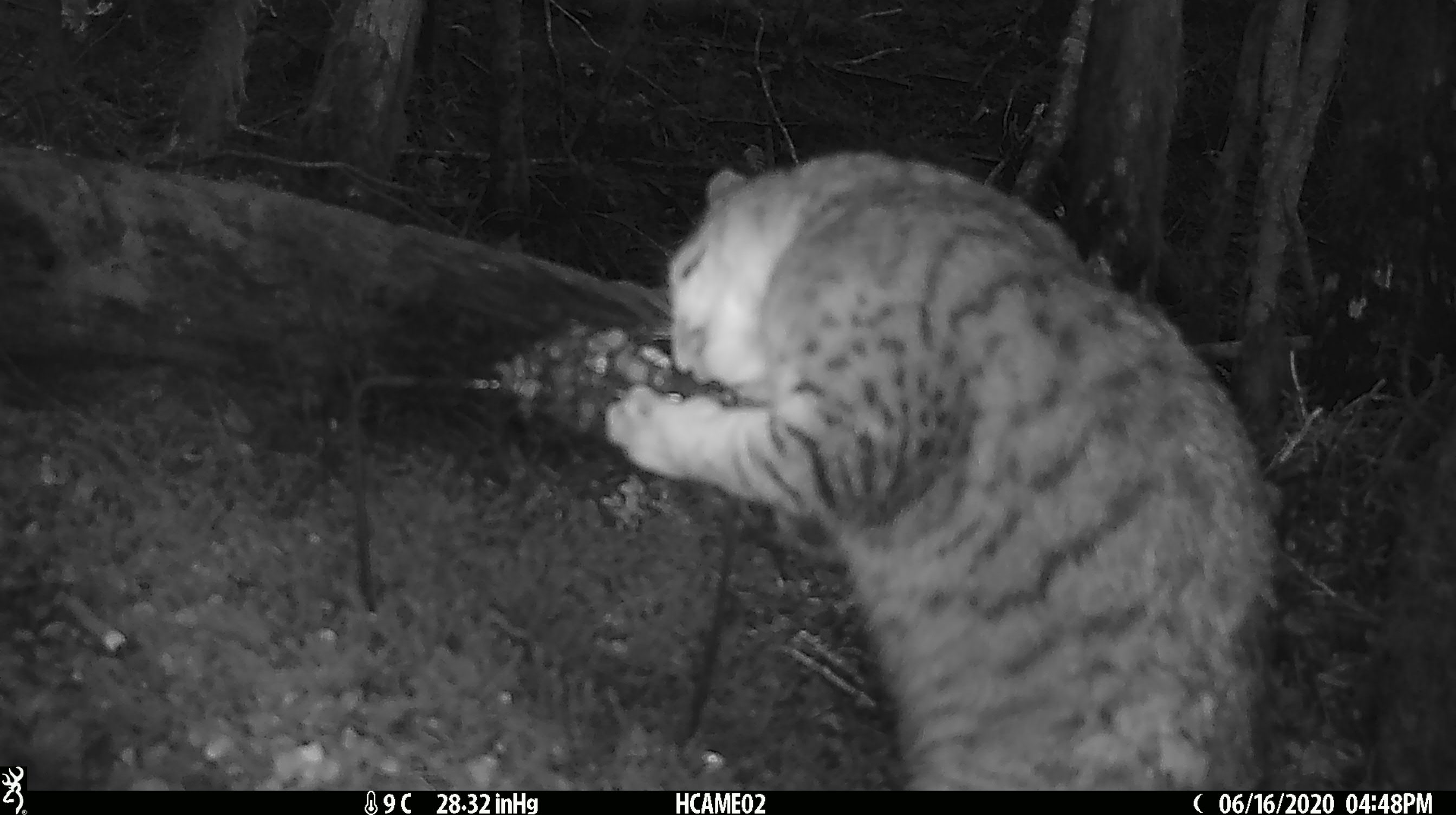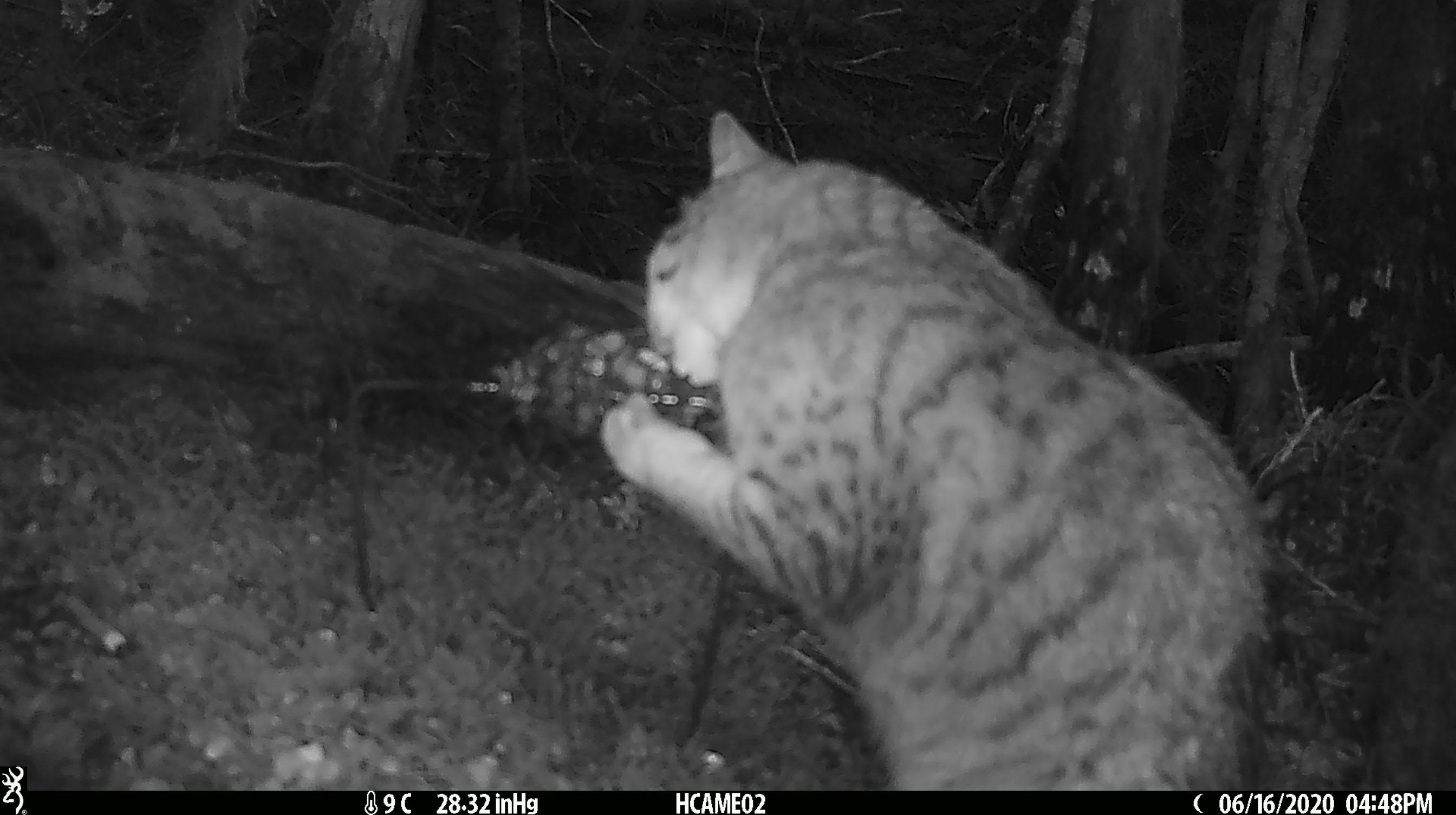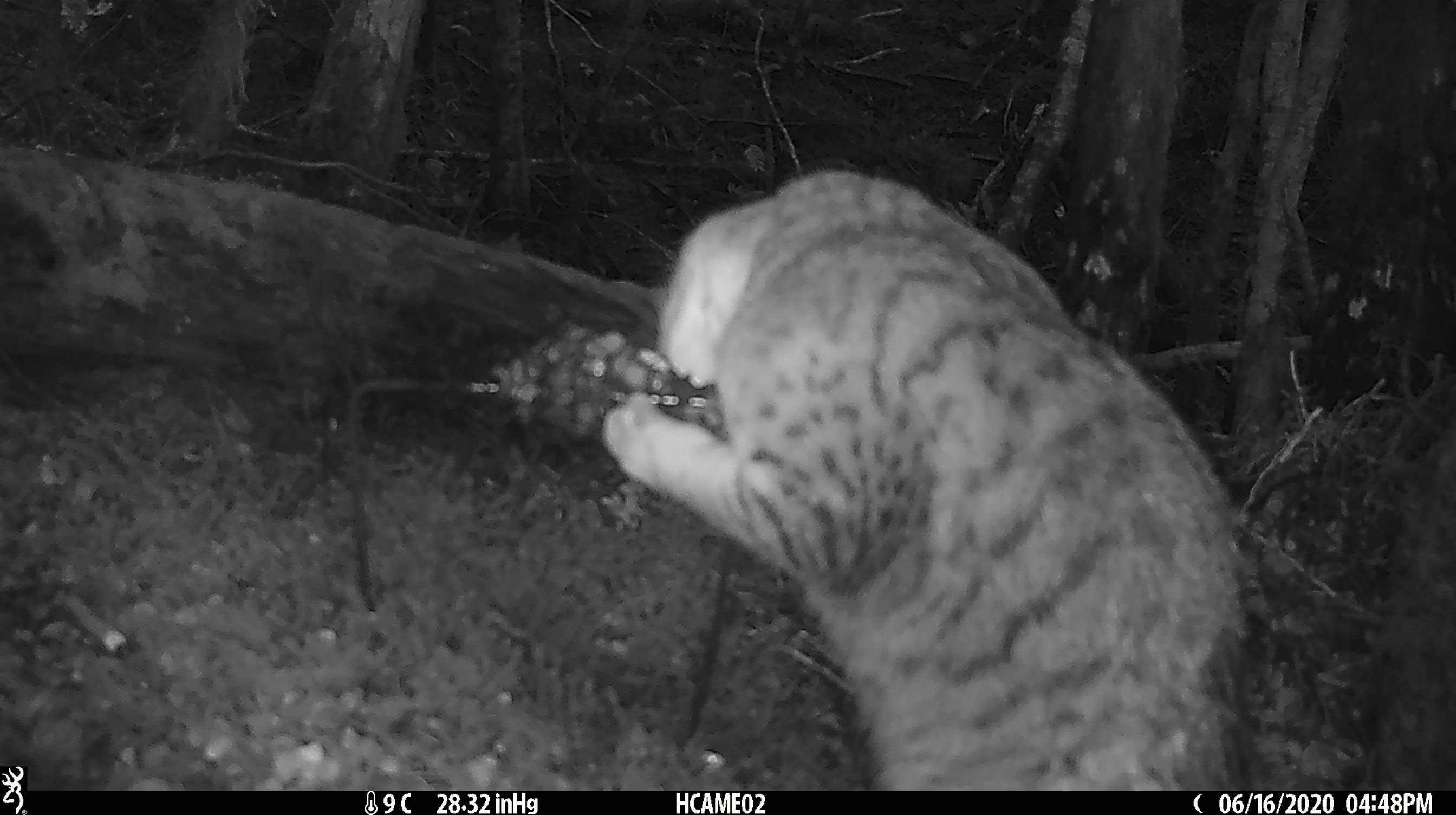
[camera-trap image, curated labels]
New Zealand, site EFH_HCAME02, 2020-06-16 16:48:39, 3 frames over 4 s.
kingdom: Animalia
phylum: Chordata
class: Mammalia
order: Carnivora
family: Felidae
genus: Felis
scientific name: Felis catus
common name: domestic cat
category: cat